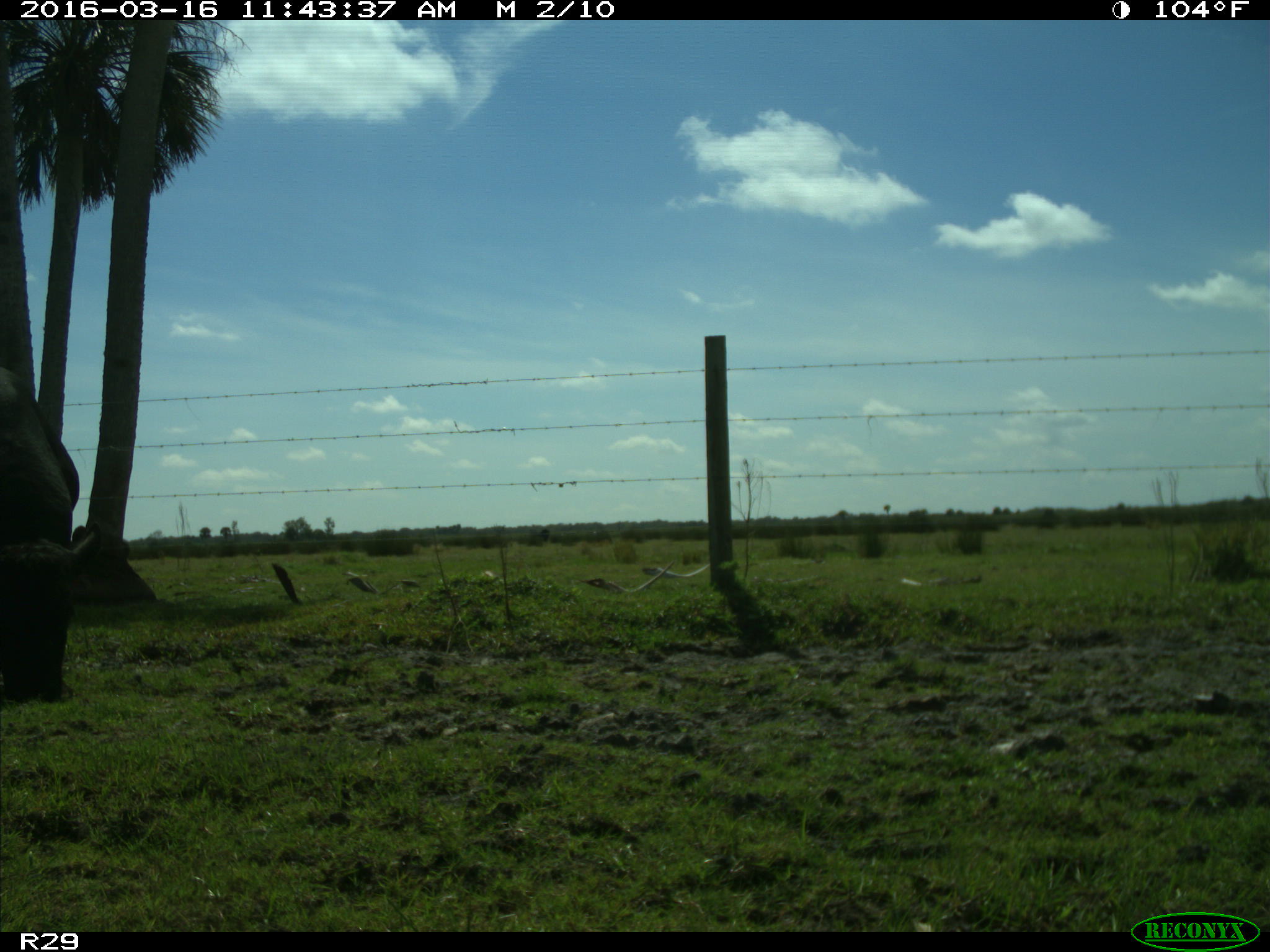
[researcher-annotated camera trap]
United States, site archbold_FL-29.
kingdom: Animalia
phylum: Chordata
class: Mammalia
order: Artiodactyla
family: Bovidae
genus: Bos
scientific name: Bos taurus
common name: domestic cow